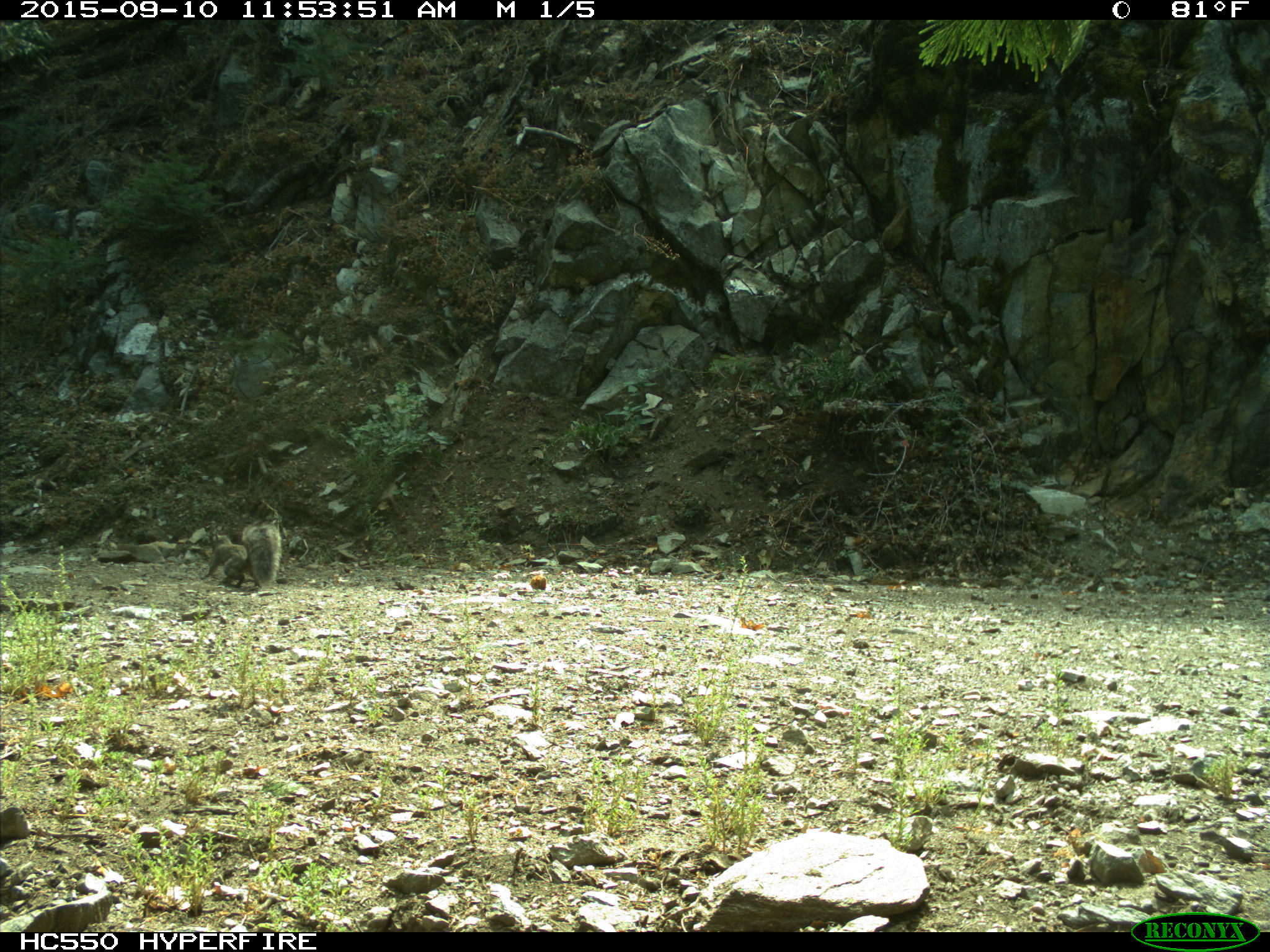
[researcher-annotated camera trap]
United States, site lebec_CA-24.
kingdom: Animalia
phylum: Chordata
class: Mammalia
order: Rodentia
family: Sciuridae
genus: Sciurus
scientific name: Sciurus carolinensis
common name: eastern gray squirrel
Sciurus carolinensis (eastern gray squirrel).